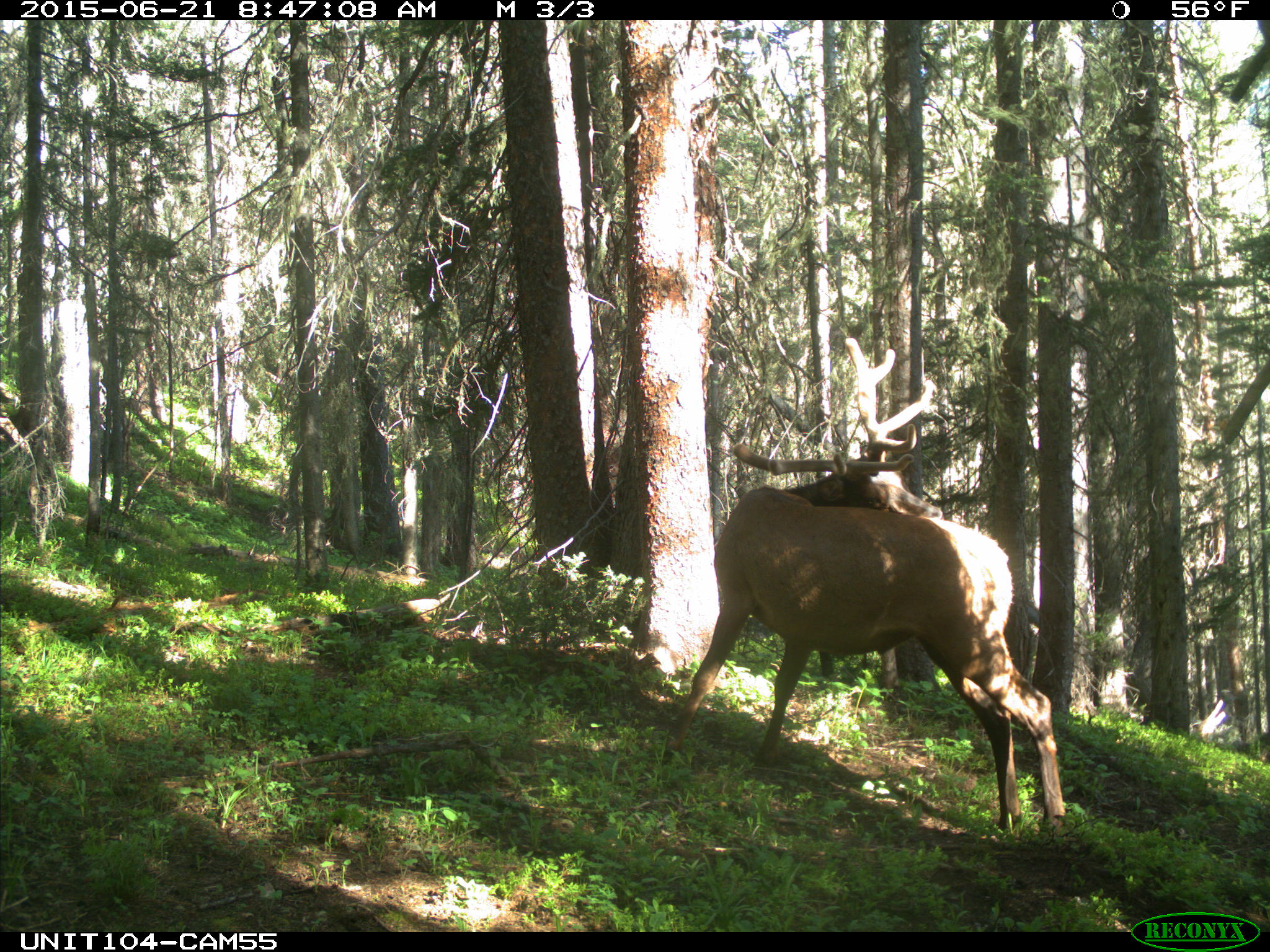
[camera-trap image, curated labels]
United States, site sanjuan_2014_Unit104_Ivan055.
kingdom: Animalia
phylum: Chordata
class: Mammalia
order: Artiodactyla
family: Cervidae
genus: Cervus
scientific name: Cervus elaphus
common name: red deer